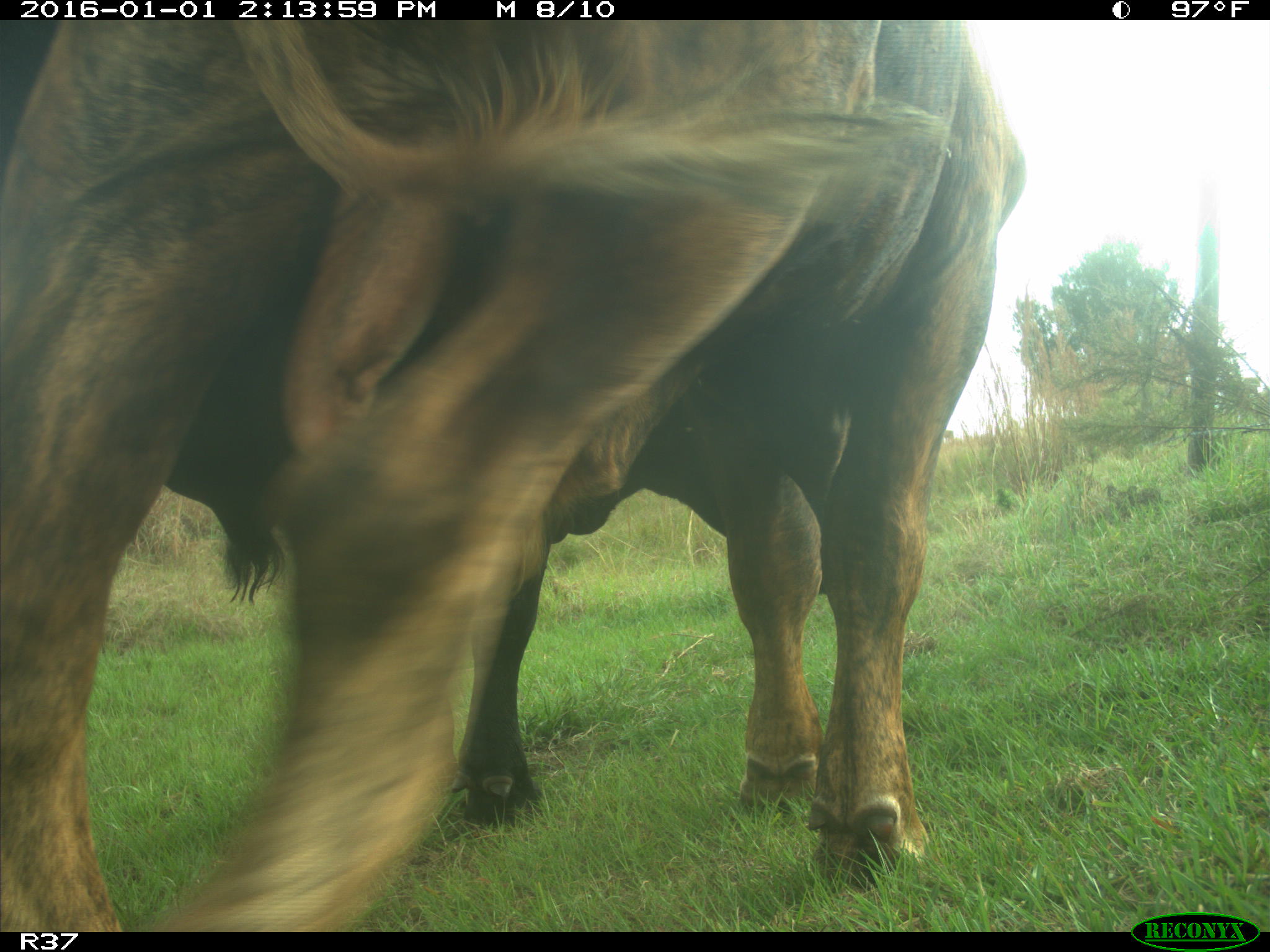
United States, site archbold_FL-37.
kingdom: Animalia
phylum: Chordata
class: Mammalia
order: Artiodactyla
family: Bovidae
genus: Bos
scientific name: Bos taurus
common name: domestic cow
Bos taurus (domestic cow).